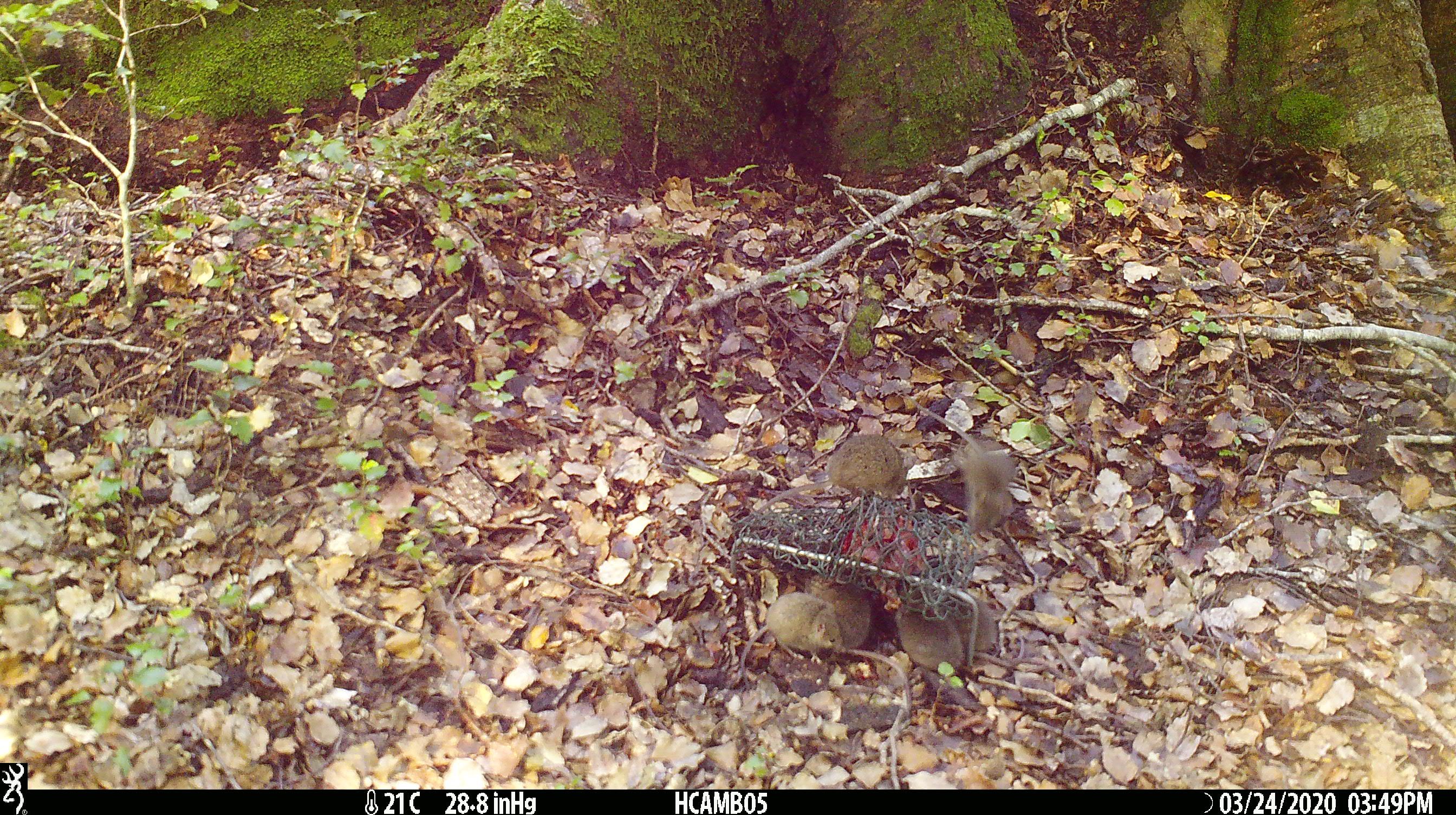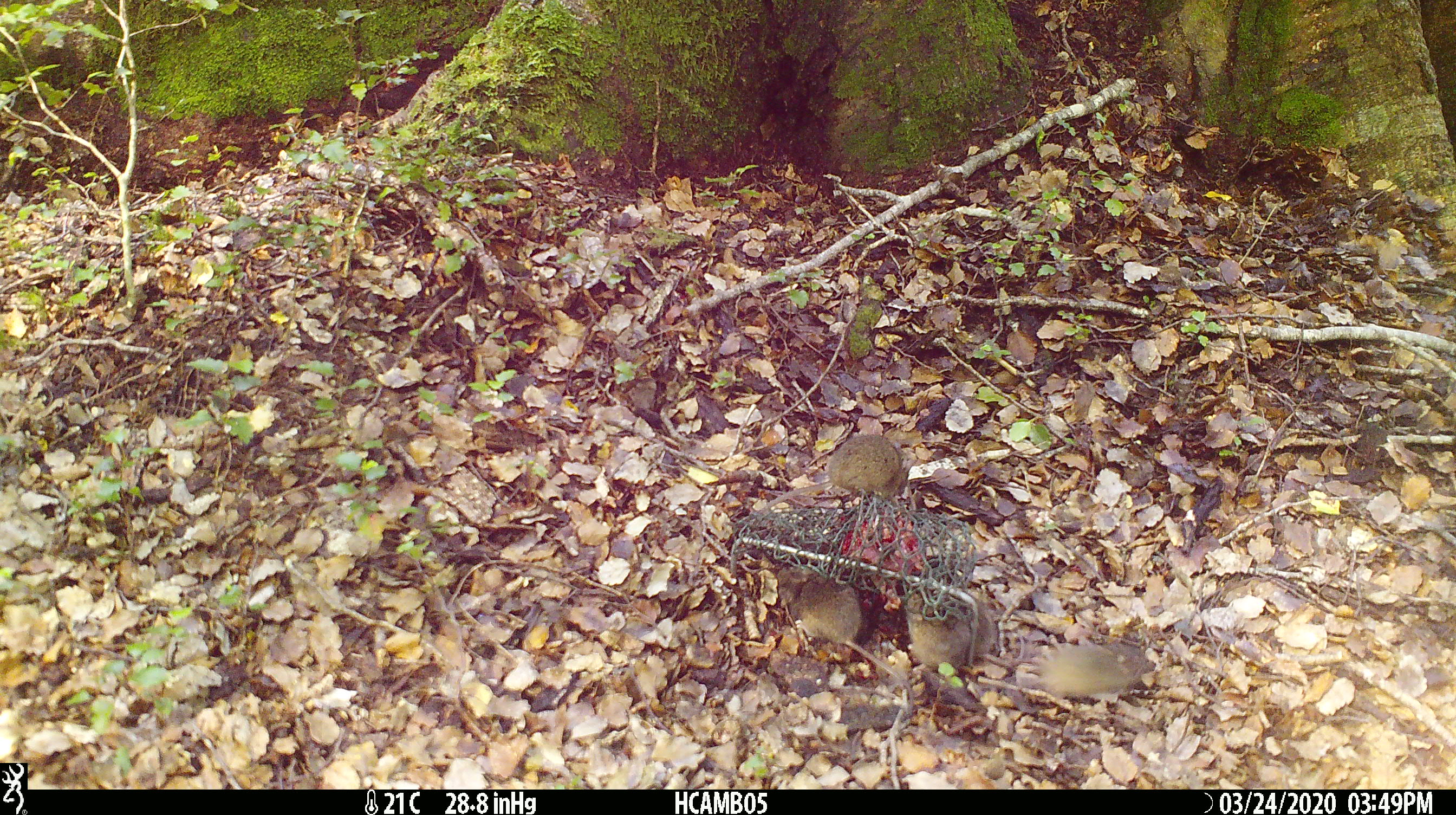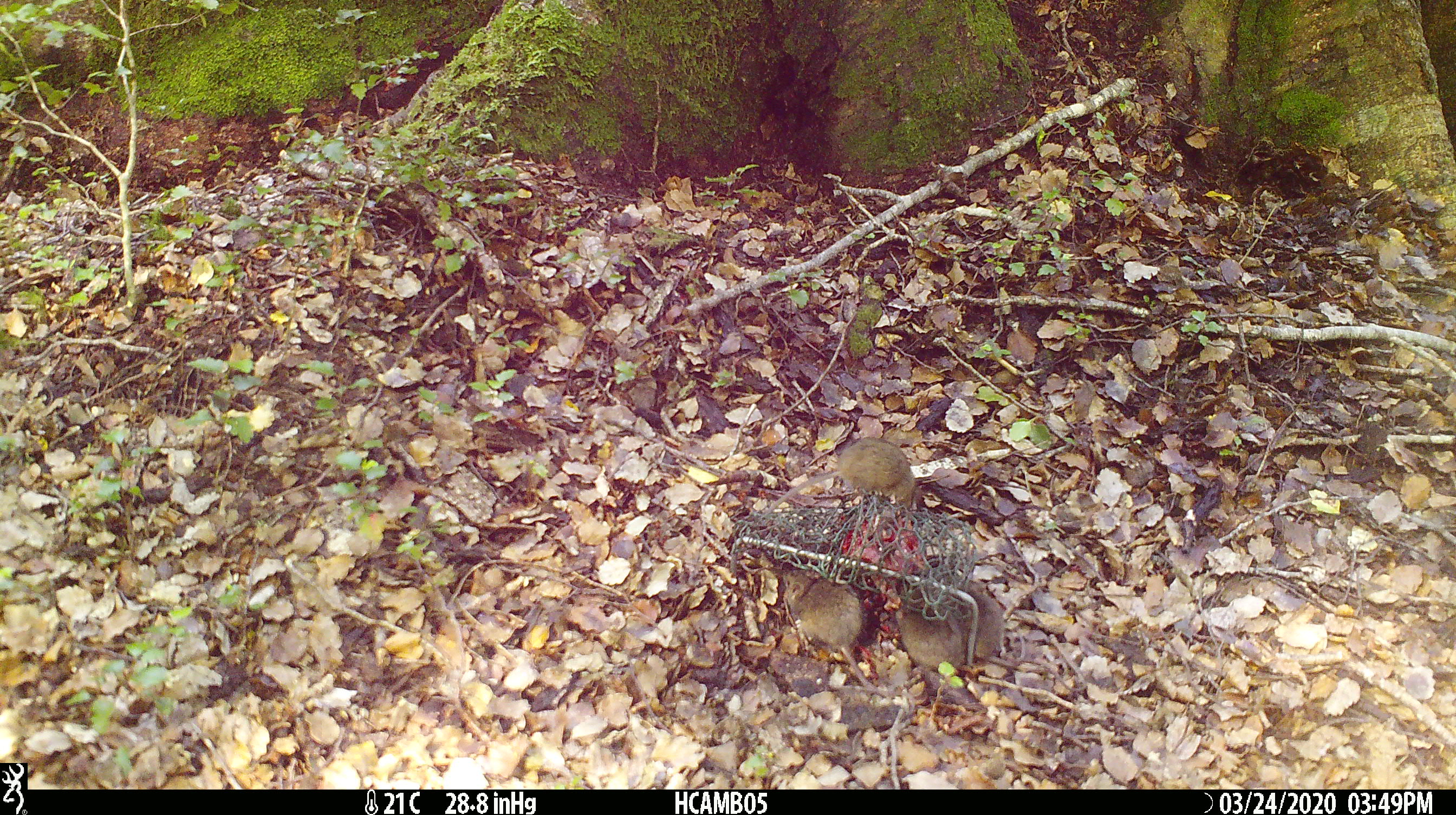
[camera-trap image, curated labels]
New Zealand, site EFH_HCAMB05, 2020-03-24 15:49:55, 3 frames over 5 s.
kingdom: Animalia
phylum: Chordata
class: Mammalia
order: Rodentia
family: Muridae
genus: Mus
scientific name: Mus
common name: mouse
Mouse (Mus).